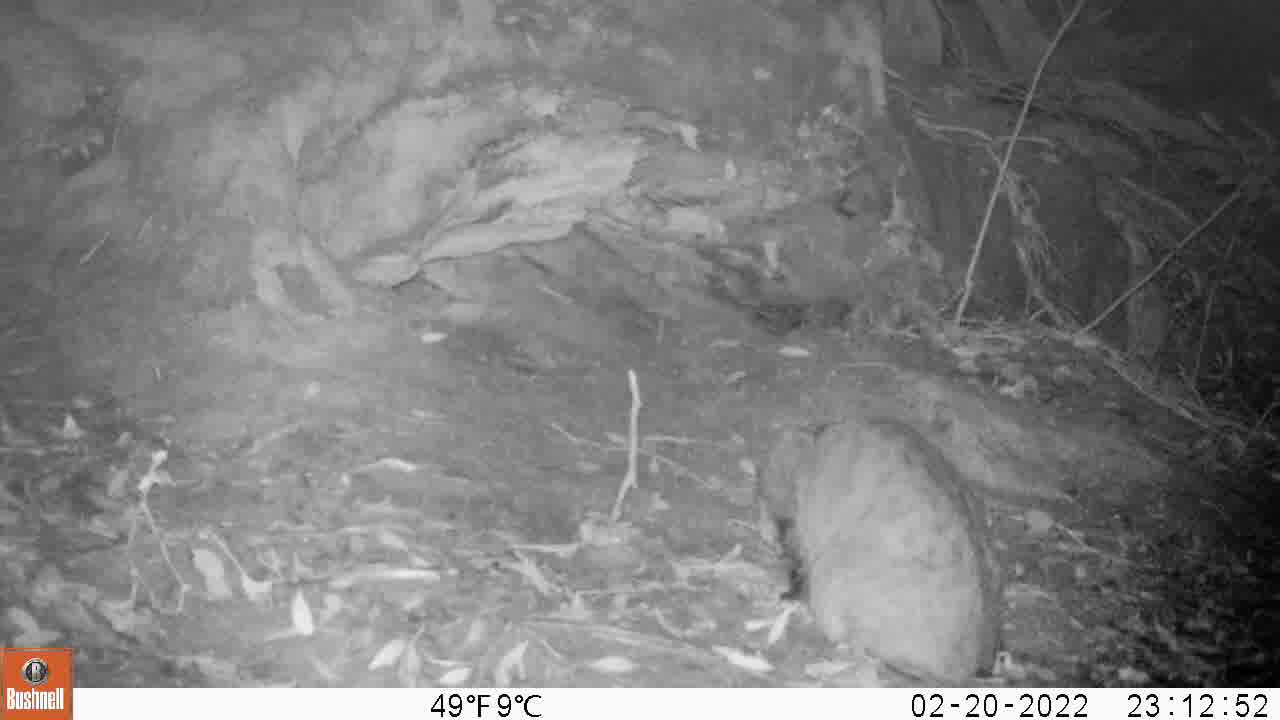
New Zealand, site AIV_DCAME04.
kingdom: Animalia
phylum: Chordata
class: Mammalia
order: Carnivora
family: Felidae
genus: Felis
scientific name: Felis catus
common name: domestic cat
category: cat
Cat (domestic cat) (Felis catus).